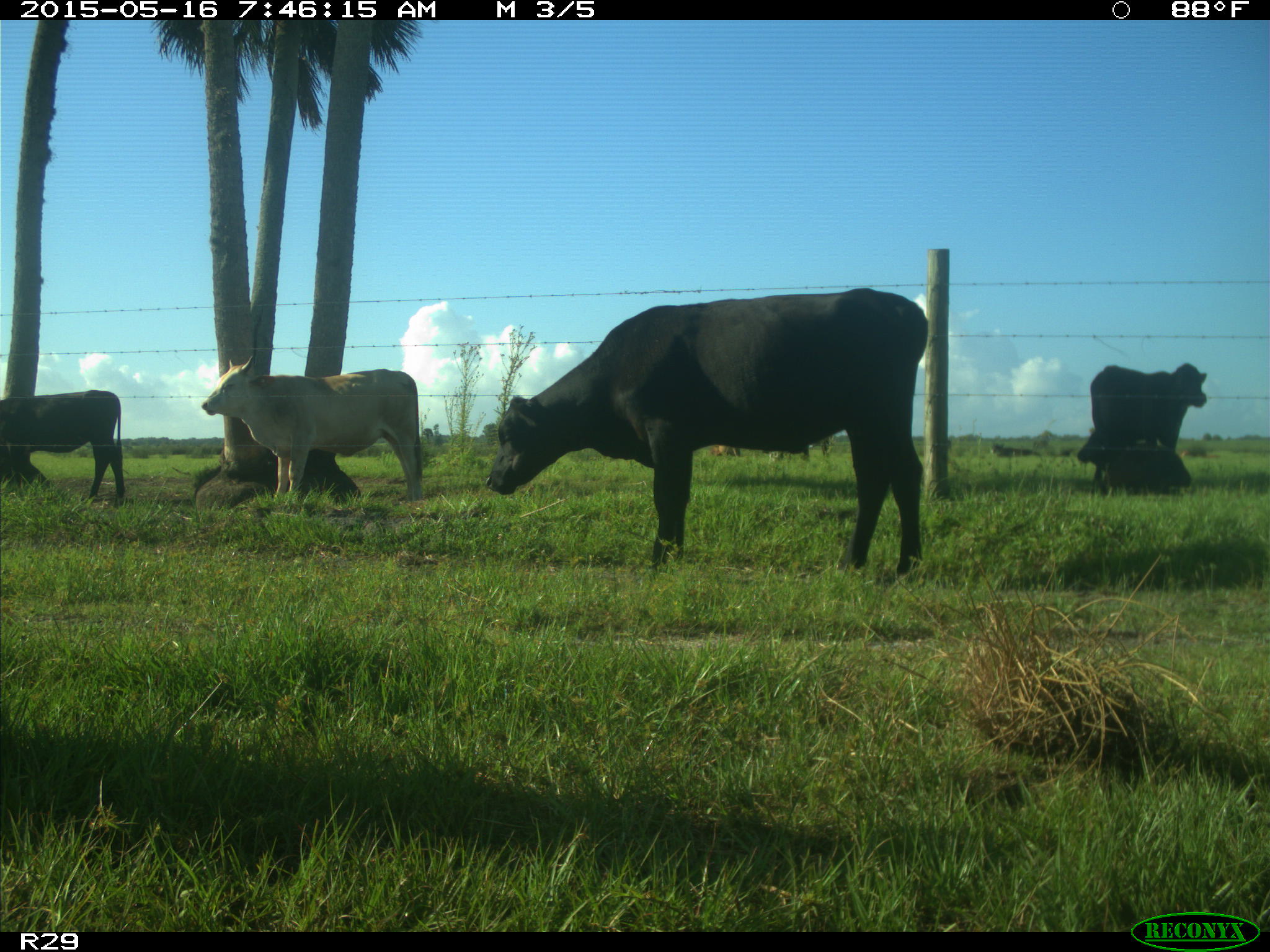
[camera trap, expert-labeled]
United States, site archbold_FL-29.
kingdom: Animalia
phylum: Chordata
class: Mammalia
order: Artiodactyla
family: Bovidae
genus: Bos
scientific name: Bos taurus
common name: domestic cow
Bos taurus (domestic cow).